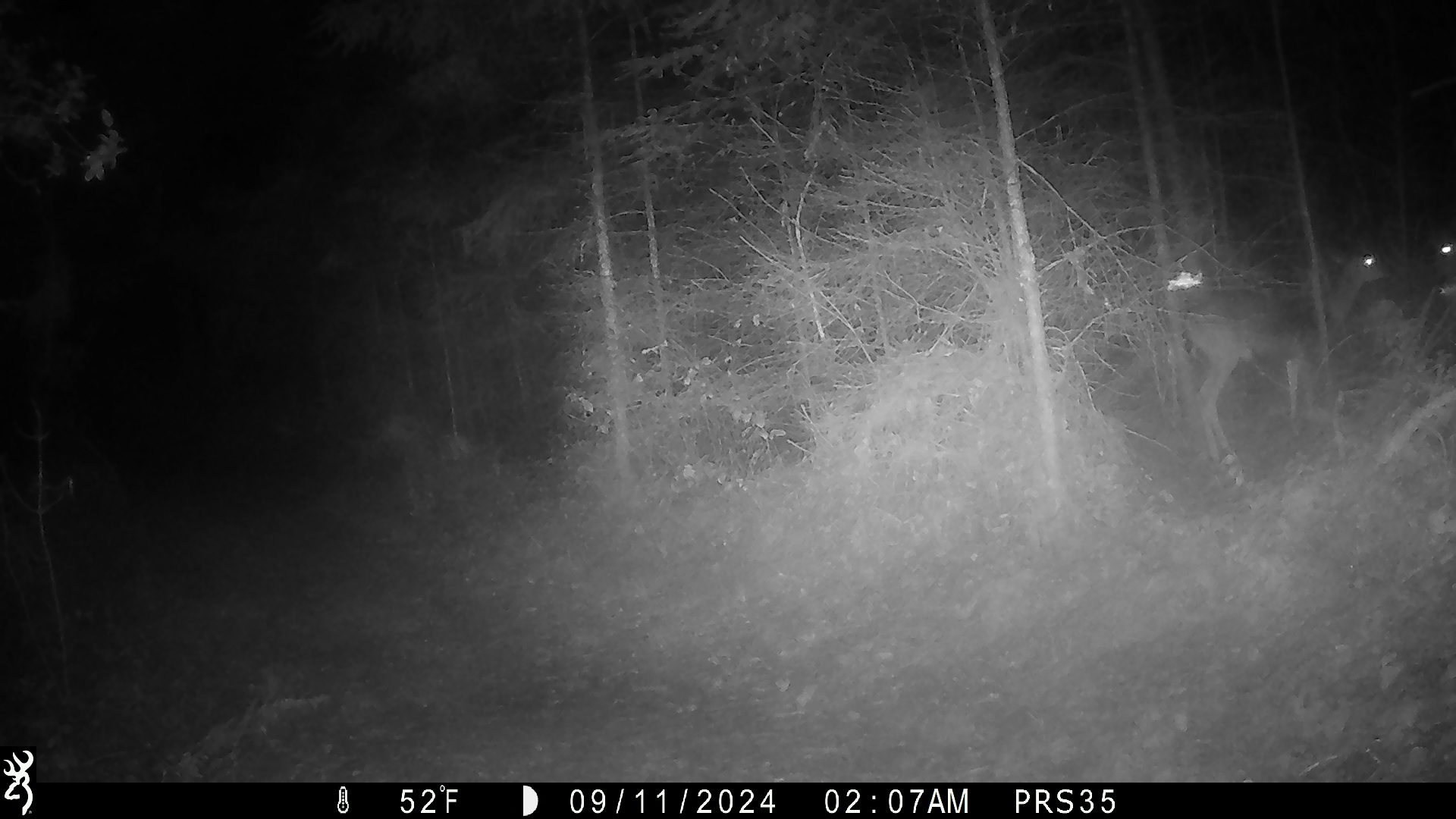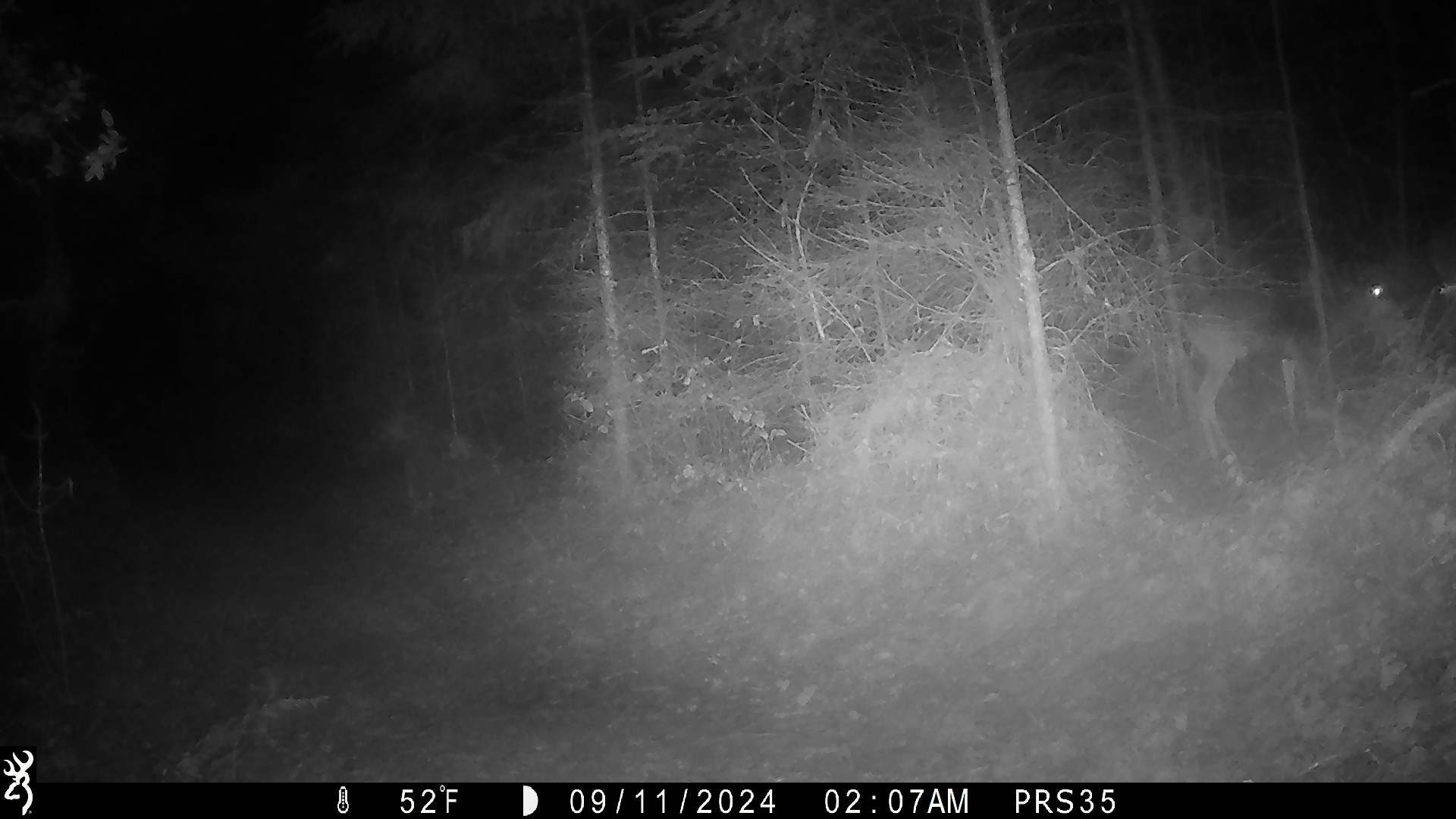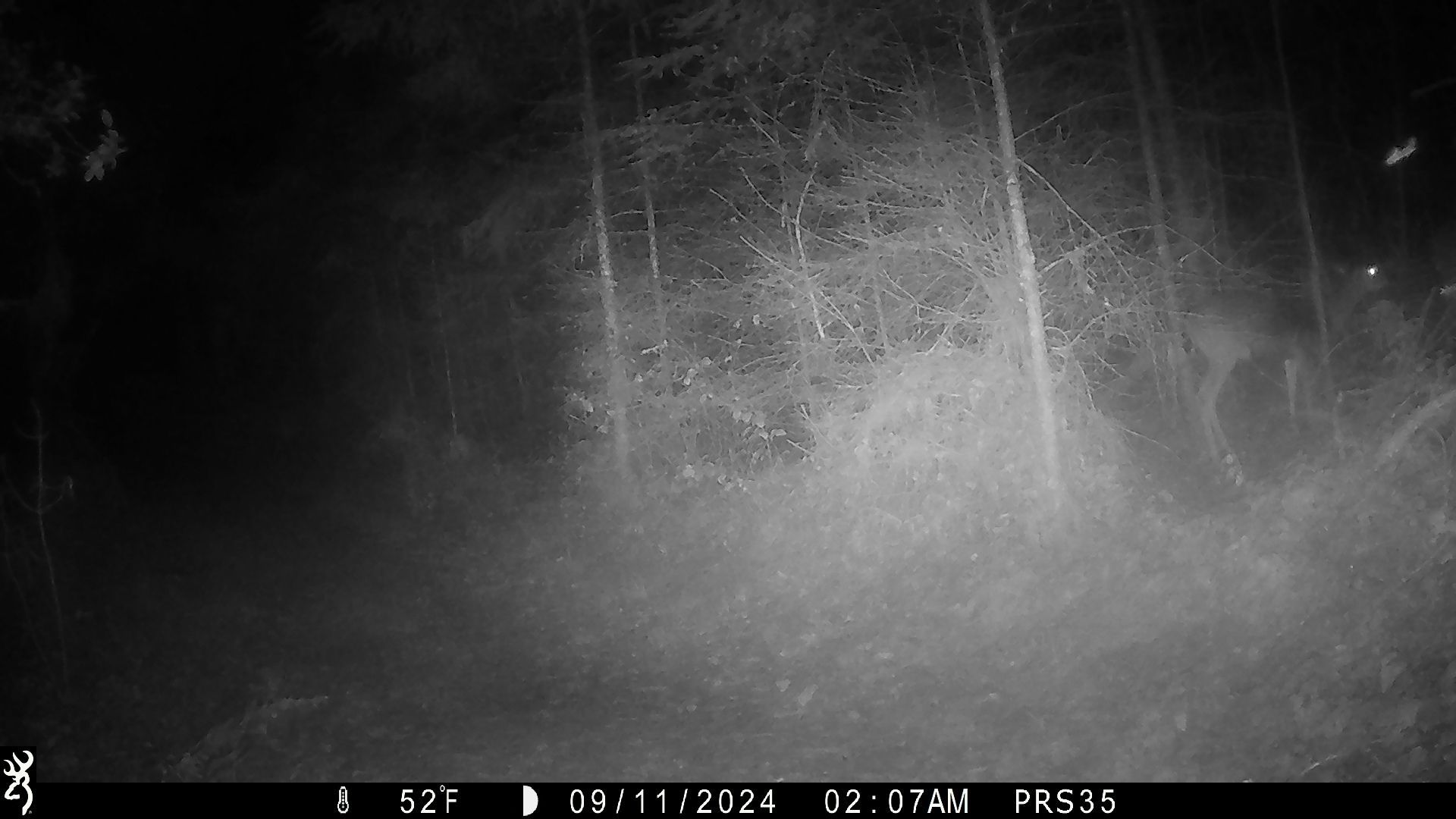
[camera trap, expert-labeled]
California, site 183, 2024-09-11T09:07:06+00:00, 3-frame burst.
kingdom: Animalia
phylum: Chordata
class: Mammalia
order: Artiodactyla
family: Cervidae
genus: Odocoileus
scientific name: Odocoileus hemionus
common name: mule deer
Mule deer (Odocoileus hemionus).